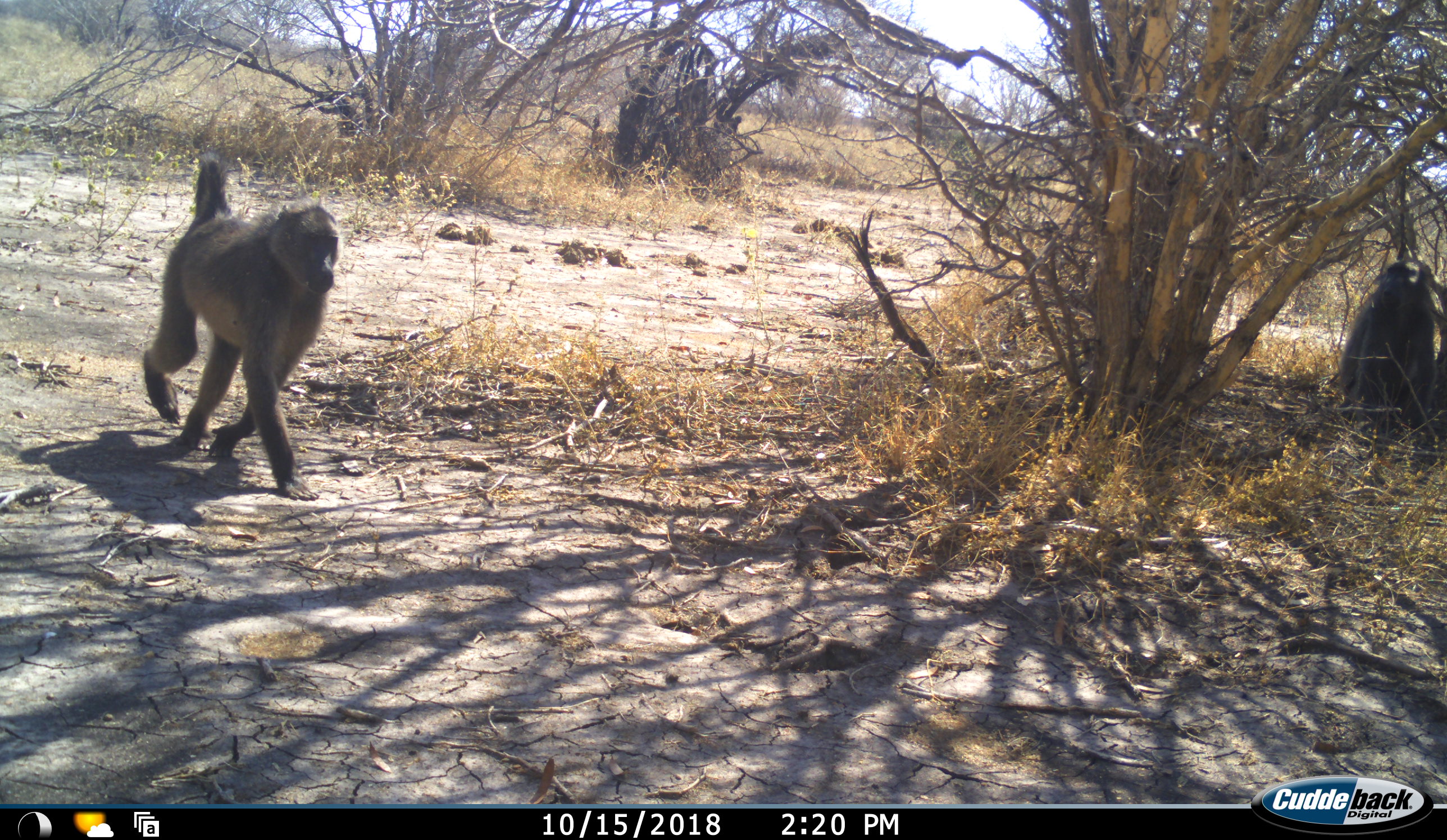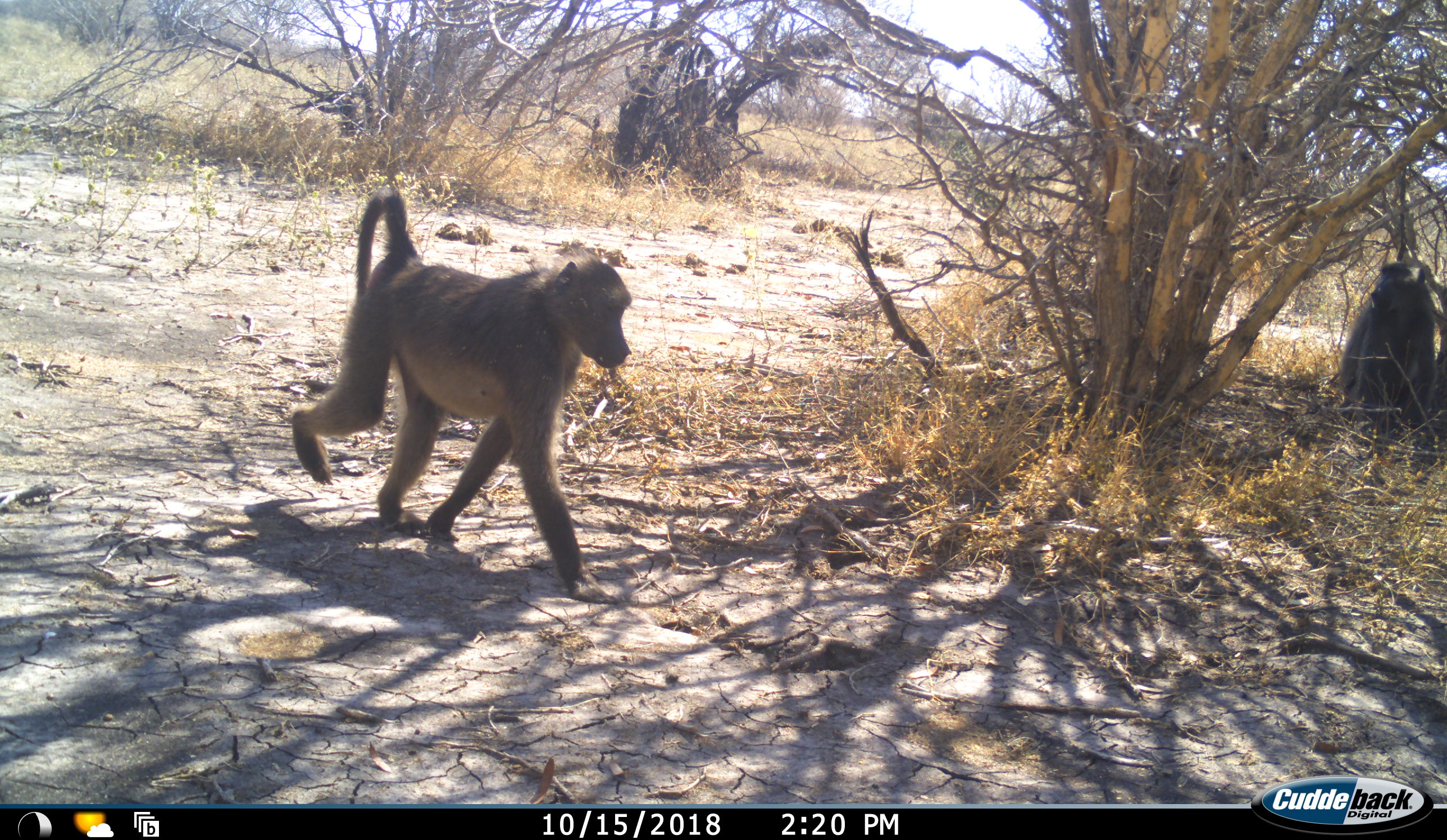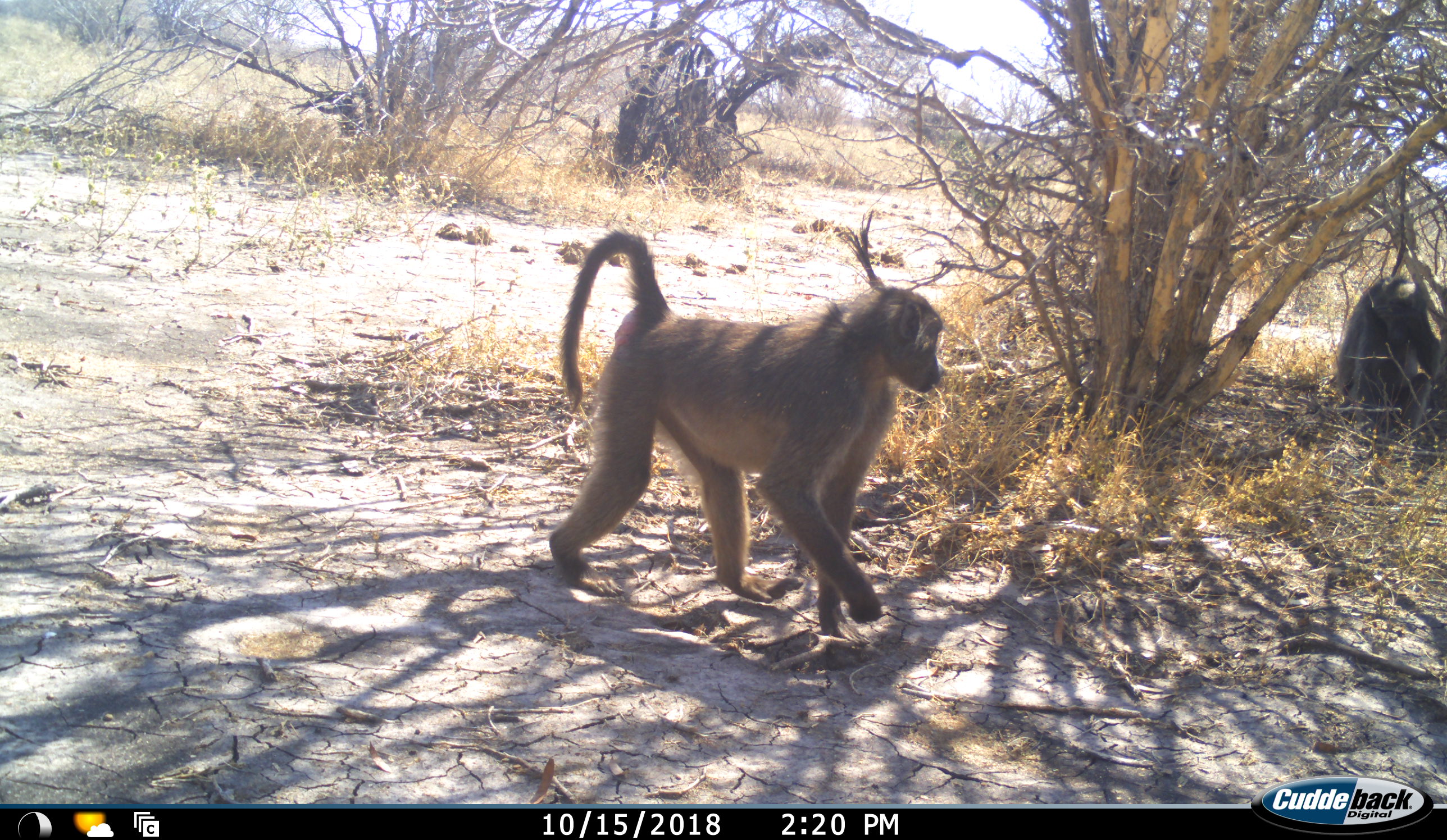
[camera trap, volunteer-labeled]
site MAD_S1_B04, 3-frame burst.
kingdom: Animalia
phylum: Chordata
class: Mammalia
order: Primates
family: Cercopithecidae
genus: Papio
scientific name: Papio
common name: baboon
Baboon (Papio), count 2. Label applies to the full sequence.